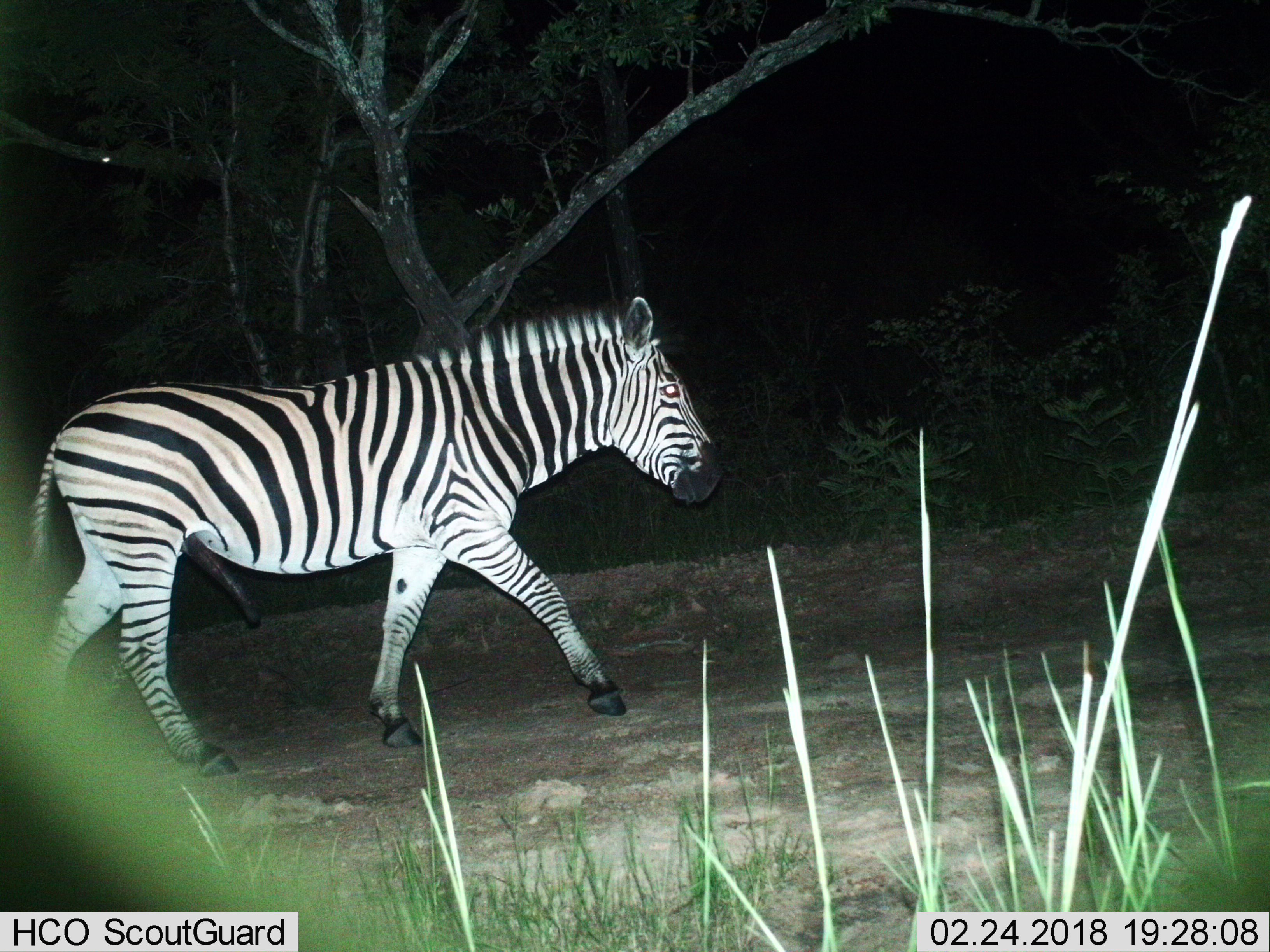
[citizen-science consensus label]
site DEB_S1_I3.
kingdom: Animalia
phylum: Chordata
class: Mammalia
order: Perissodactyla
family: Equidae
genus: Equus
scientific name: Equus quagga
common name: plains zebra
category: zebraplains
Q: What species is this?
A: Zebraplains (plains zebra) (Equus quagga).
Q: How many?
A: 1.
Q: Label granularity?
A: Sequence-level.